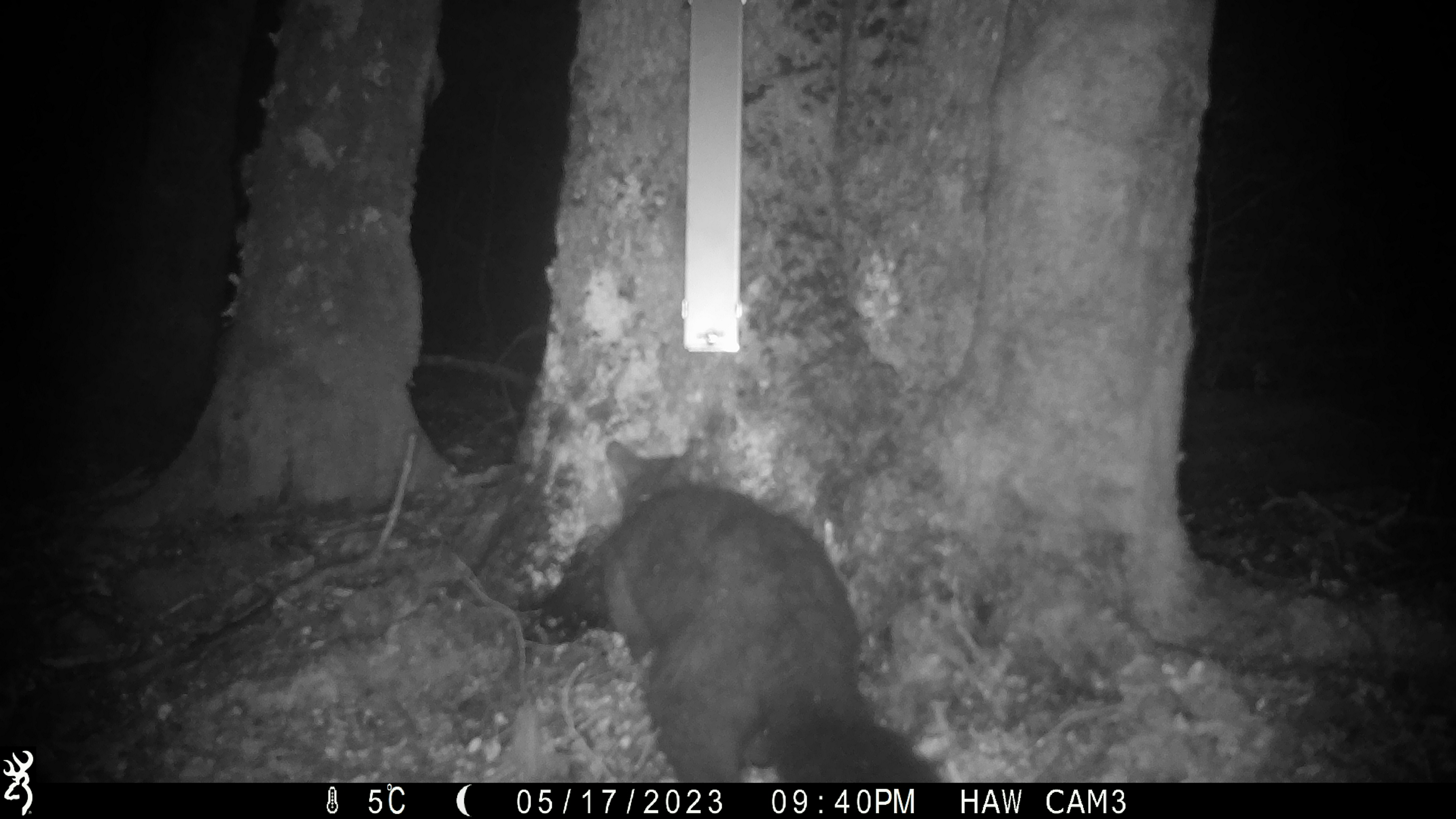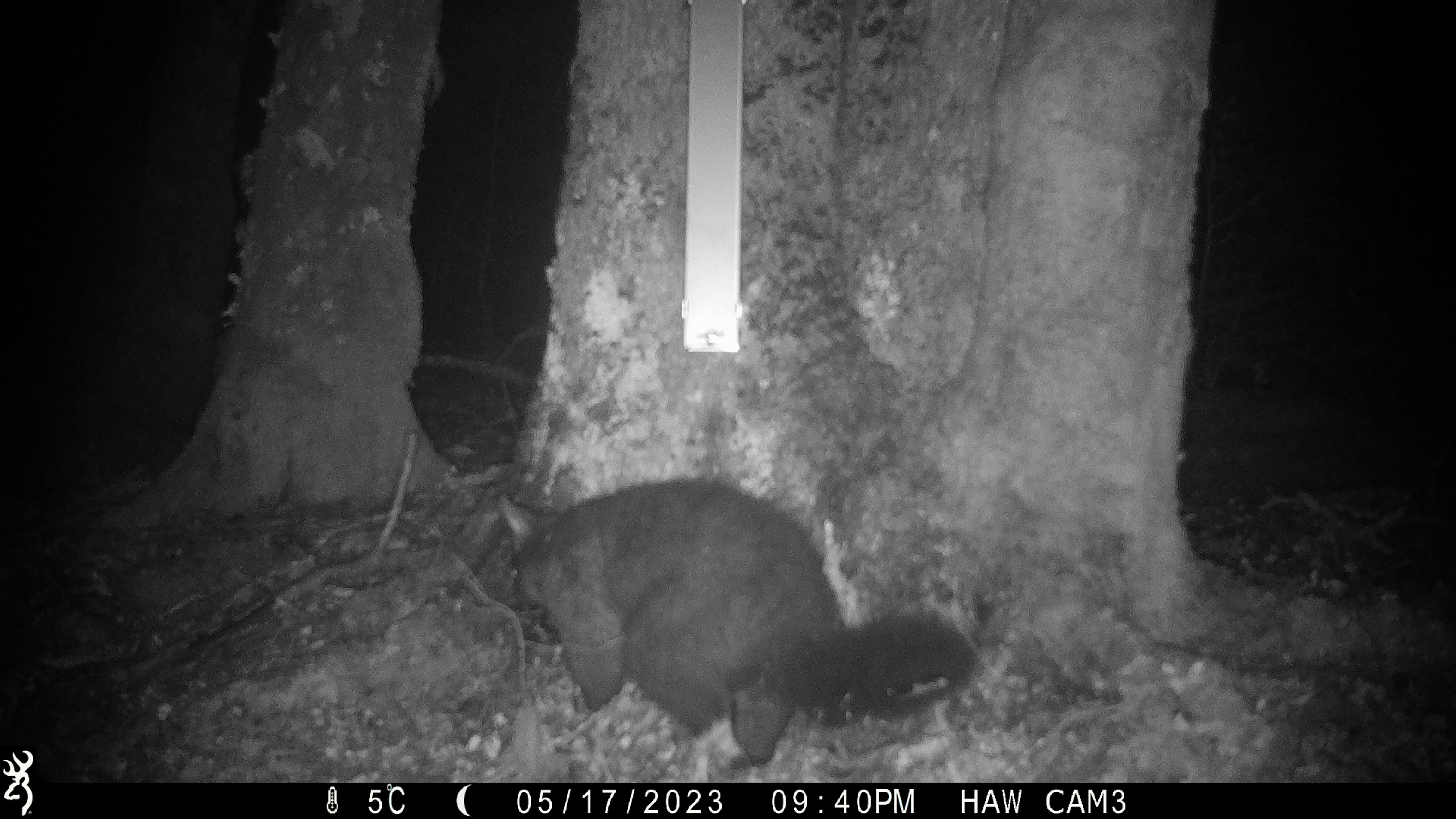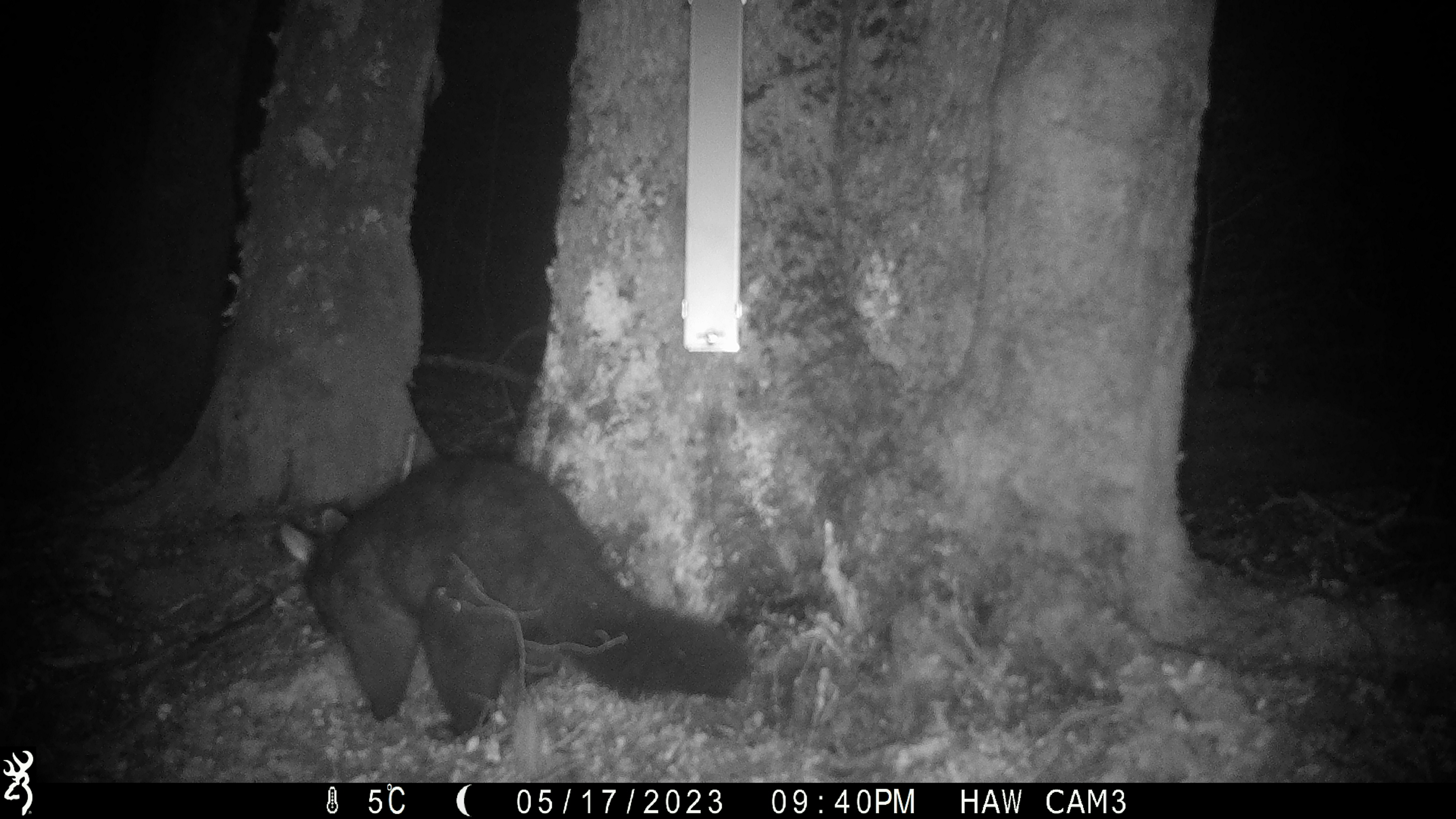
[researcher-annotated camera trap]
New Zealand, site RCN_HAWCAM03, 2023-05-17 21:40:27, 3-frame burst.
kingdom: Animalia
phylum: Chordata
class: Mammalia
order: Diprotodontia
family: Phalangeridae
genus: Trichosurus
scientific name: Trichosurus vulpecula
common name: common brushtail possum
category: possum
Possum (common brushtail possum) (Trichosurus vulpecula).